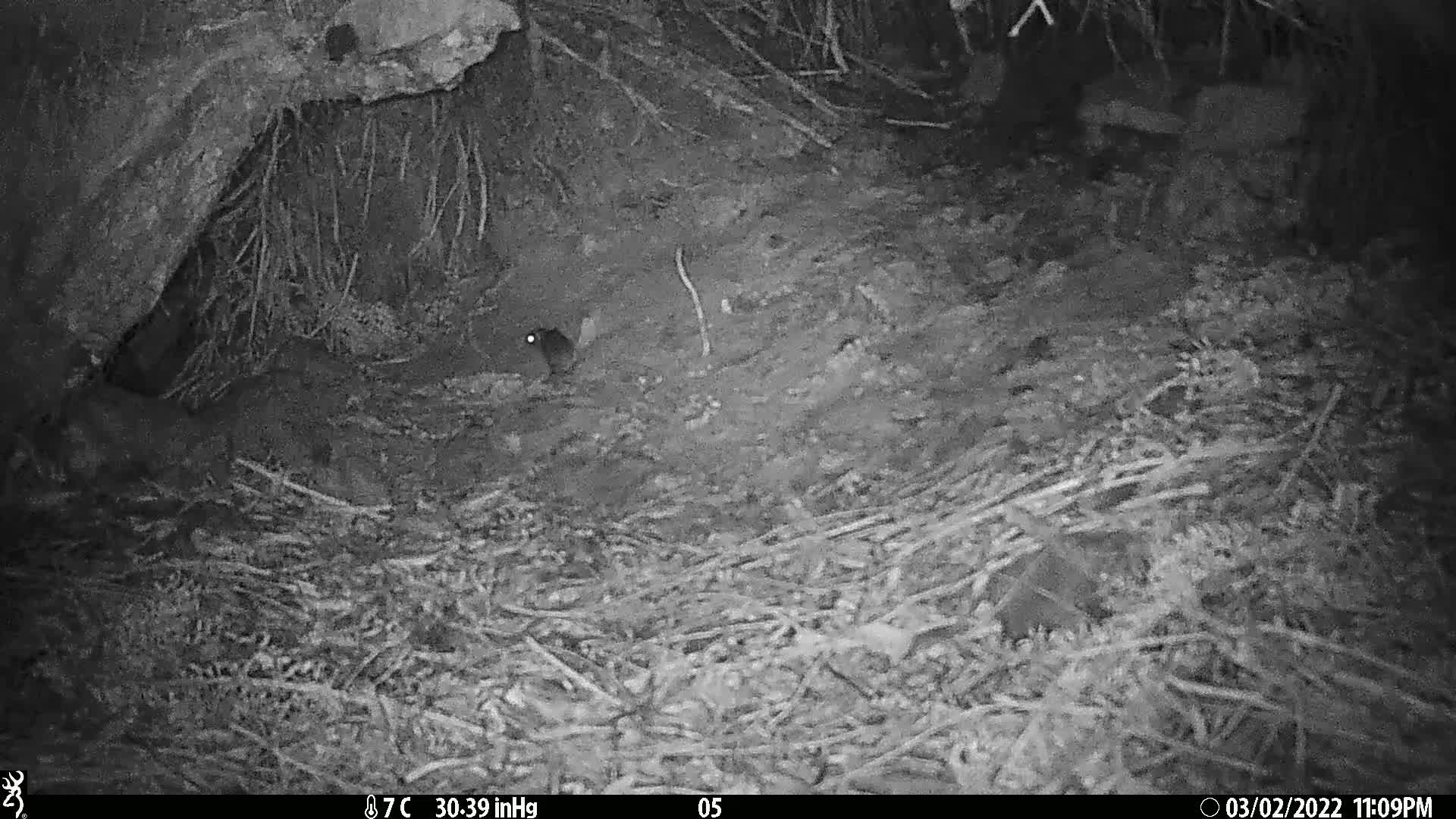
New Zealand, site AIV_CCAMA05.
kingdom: Animalia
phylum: Chordata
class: Mammalia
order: Rodentia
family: Muridae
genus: Mus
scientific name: Mus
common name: mouse